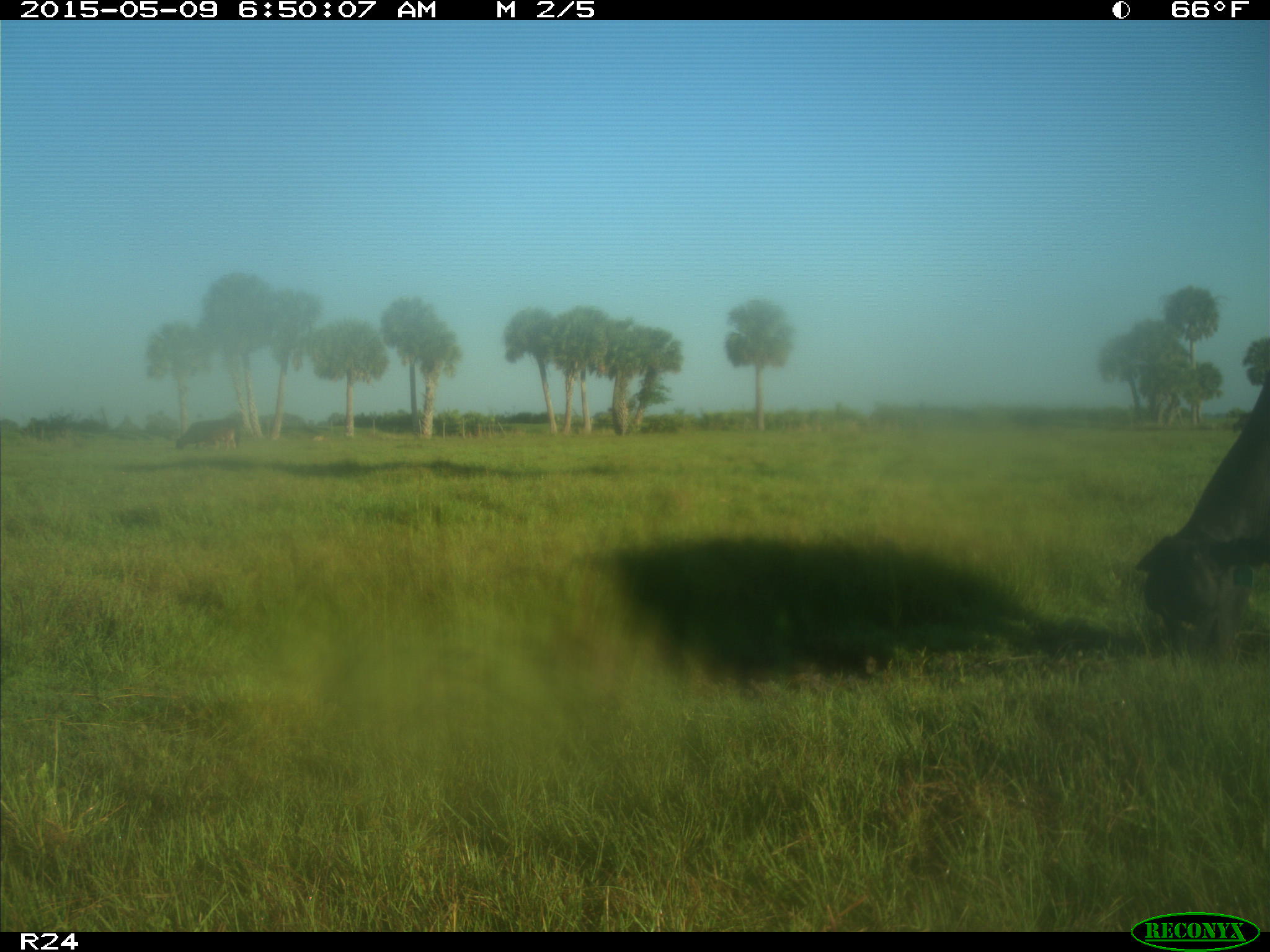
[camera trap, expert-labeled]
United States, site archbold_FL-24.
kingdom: Animalia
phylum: Chordata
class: Mammalia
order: Artiodactyla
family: Bovidae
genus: Bos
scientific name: Bos taurus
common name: domestic cow